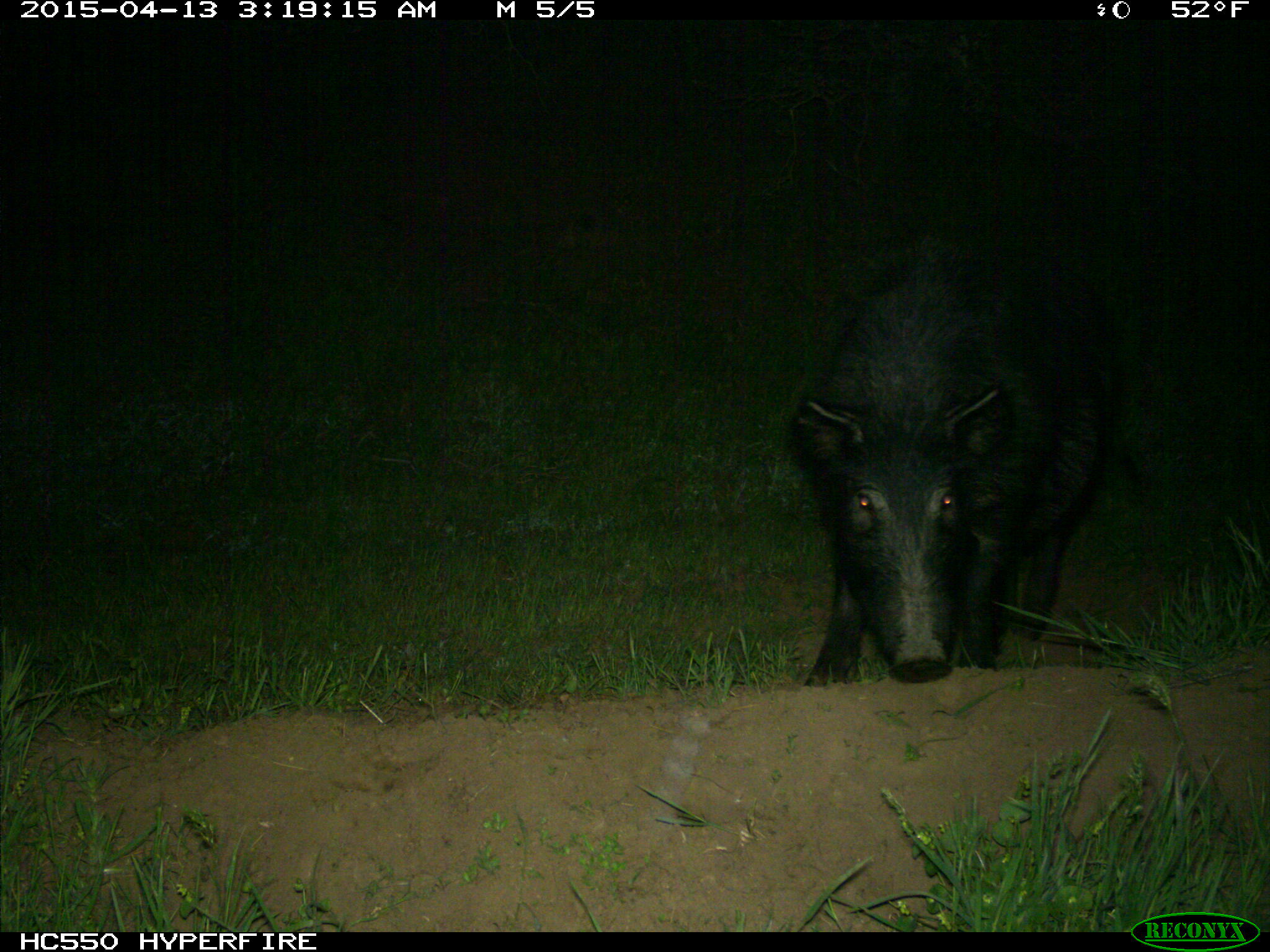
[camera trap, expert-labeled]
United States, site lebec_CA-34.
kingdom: Animalia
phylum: Chordata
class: Mammalia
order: Artiodactyla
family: Suidae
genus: Sus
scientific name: Sus scrofa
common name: wild boar